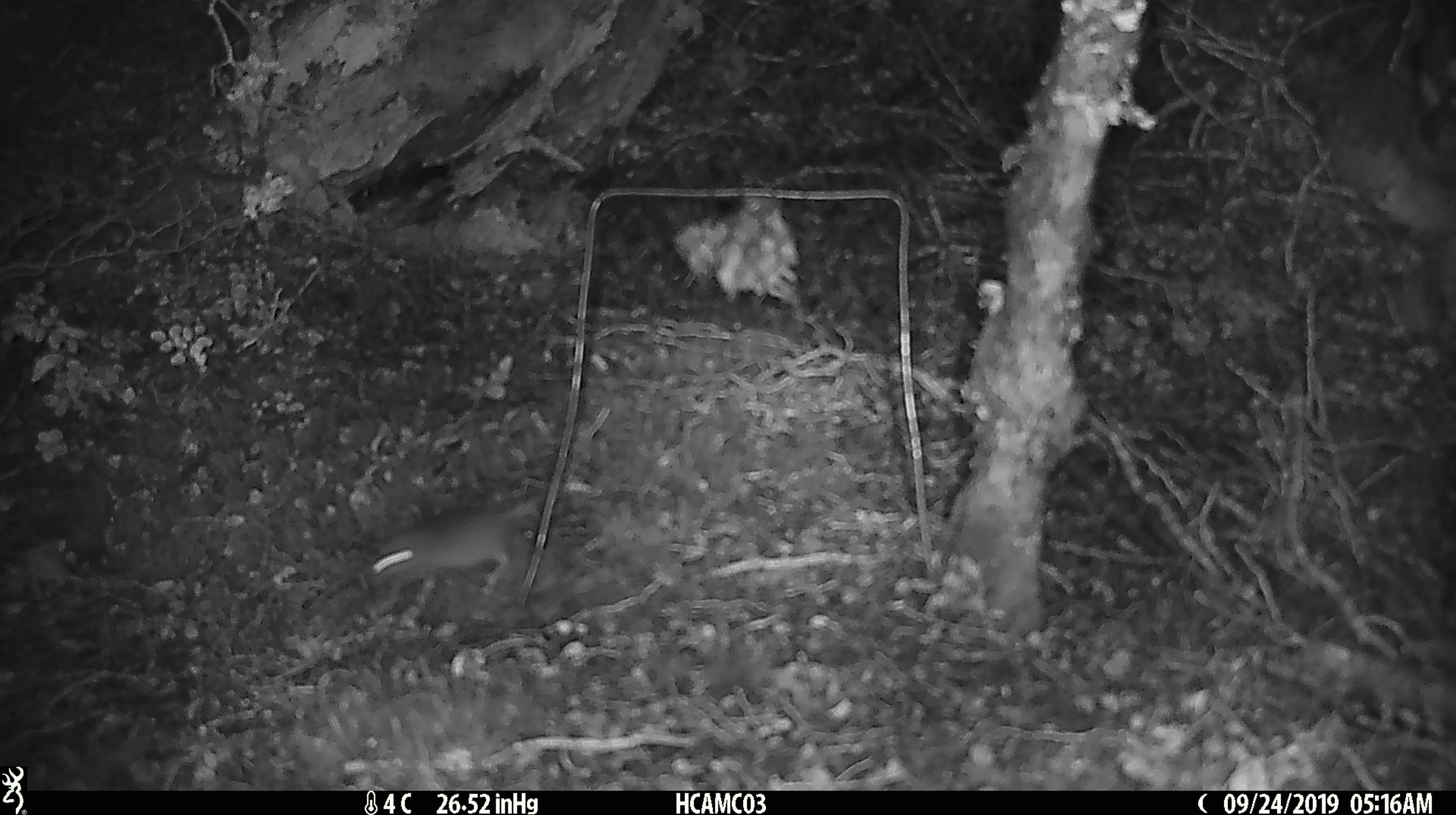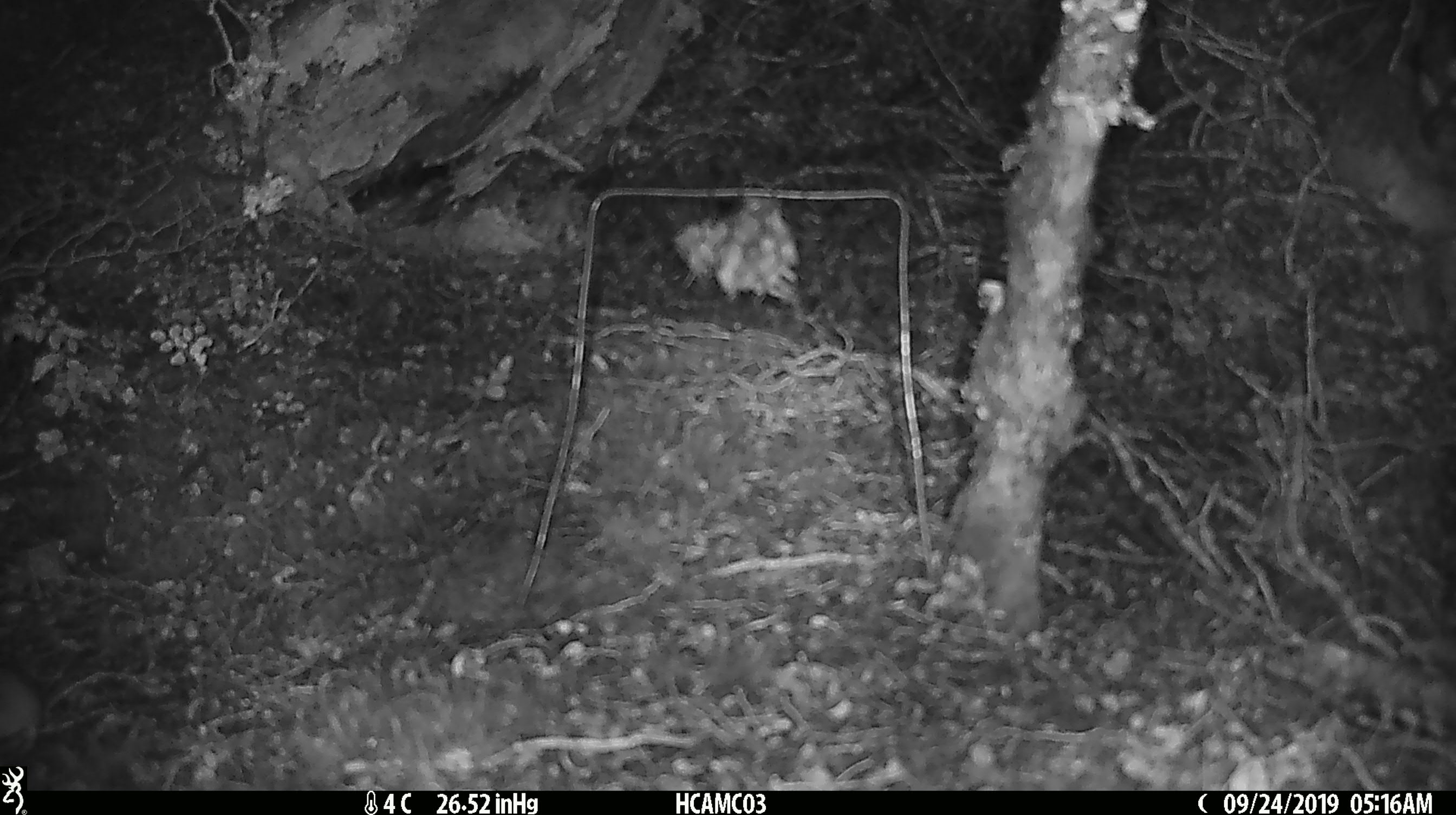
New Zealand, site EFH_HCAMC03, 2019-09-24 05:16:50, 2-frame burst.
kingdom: Animalia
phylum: Chordata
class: Mammalia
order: Rodentia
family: Muridae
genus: Mus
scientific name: Mus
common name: mouse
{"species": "mouse (Mus)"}